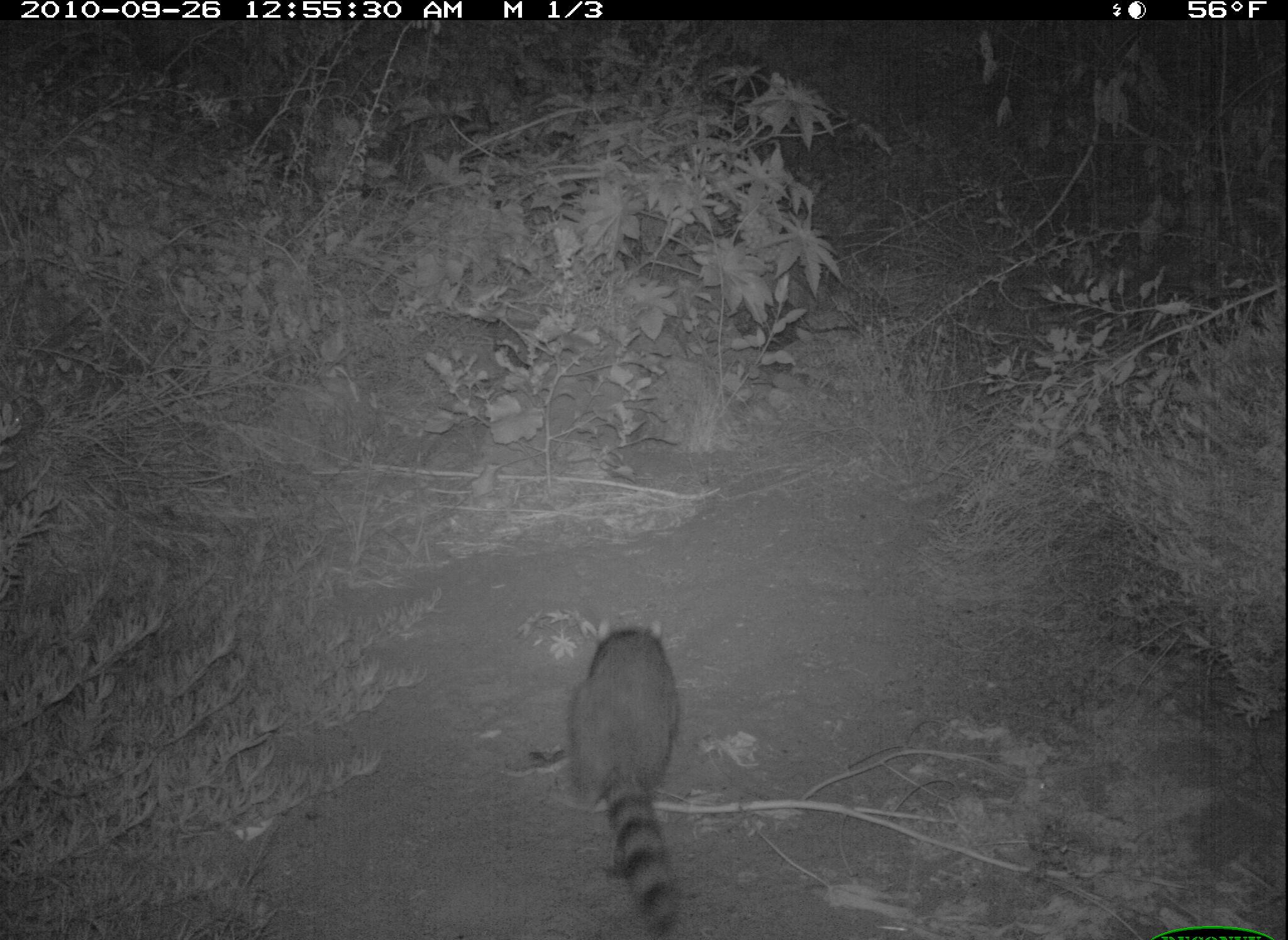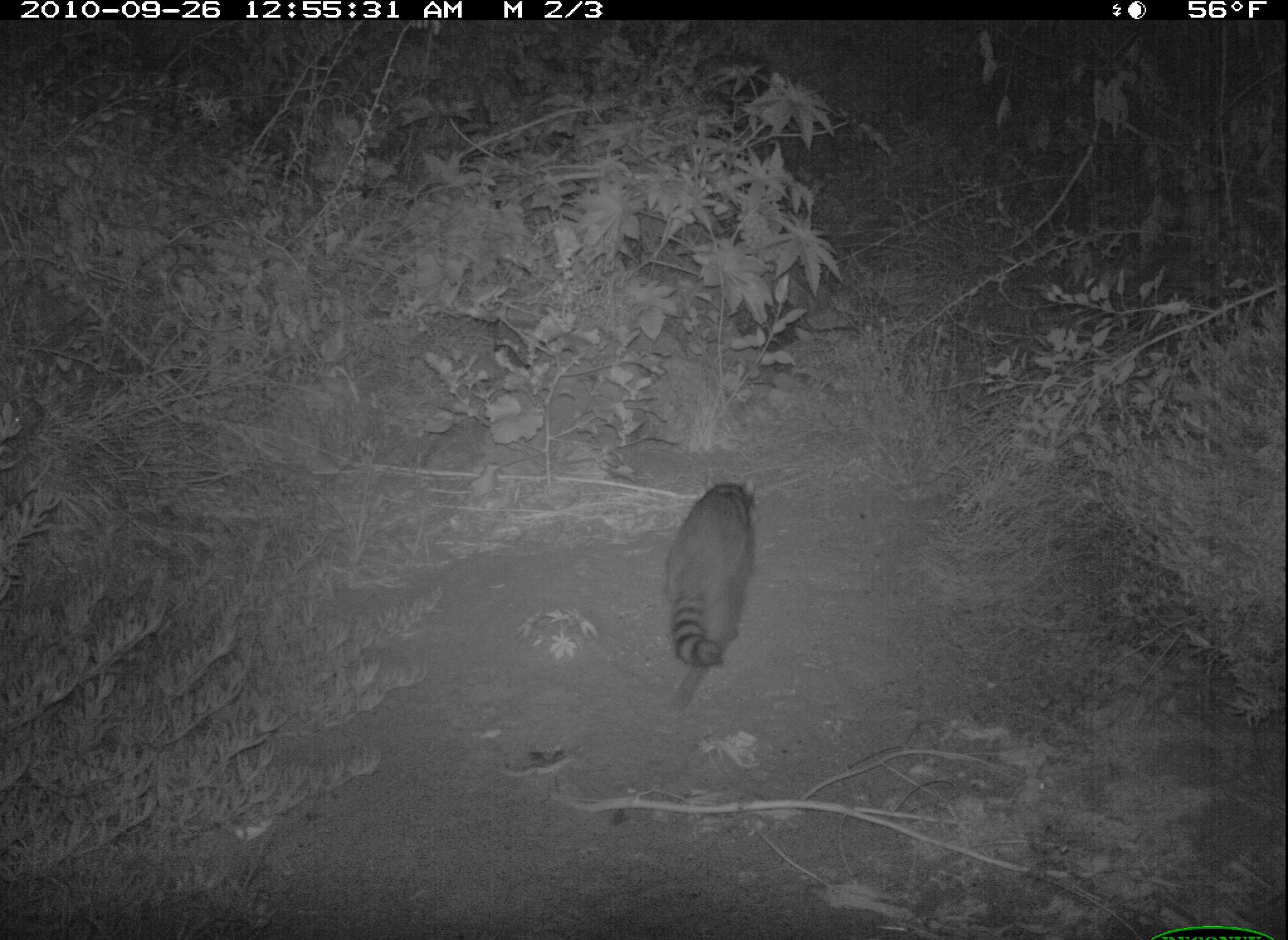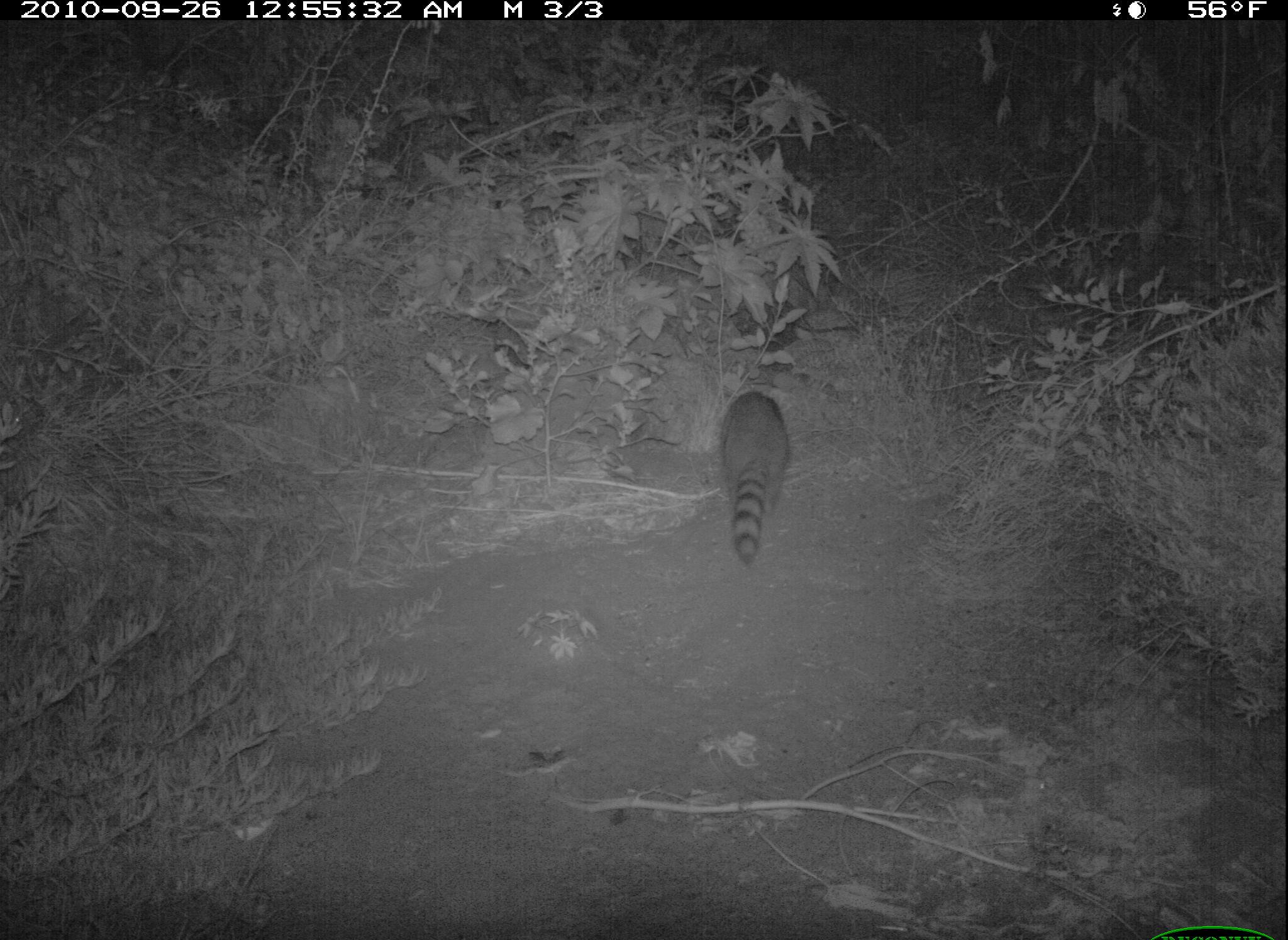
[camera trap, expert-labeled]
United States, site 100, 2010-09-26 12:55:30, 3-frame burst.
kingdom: Animalia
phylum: Chordata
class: Mammalia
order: Carnivora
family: Procyonidae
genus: Procyon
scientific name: Procyon lotor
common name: raccoon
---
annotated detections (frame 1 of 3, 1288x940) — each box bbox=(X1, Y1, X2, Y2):
raccoon: bbox=(555, 615, 713, 940)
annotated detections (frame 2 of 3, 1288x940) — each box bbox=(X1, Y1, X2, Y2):
raccoon: bbox=(652, 451, 782, 715)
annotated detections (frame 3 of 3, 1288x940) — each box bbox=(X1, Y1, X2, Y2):
raccoon: bbox=(696, 377, 811, 582)